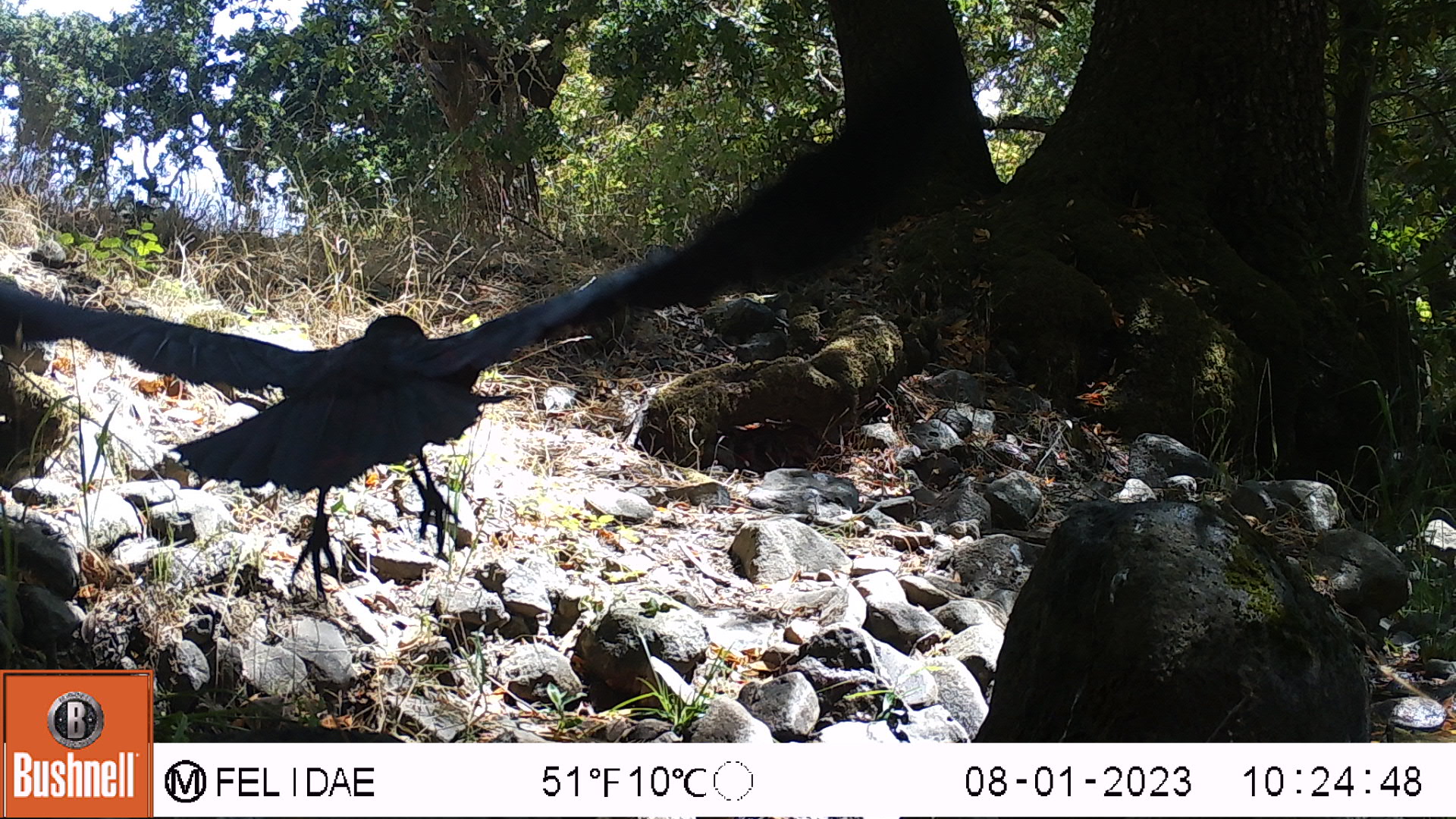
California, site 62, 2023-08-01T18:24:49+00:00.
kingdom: Animalia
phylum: Chordata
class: Aves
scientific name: Aves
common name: bird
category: unknown bird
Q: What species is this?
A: Unknown bird (bird) (Aves).